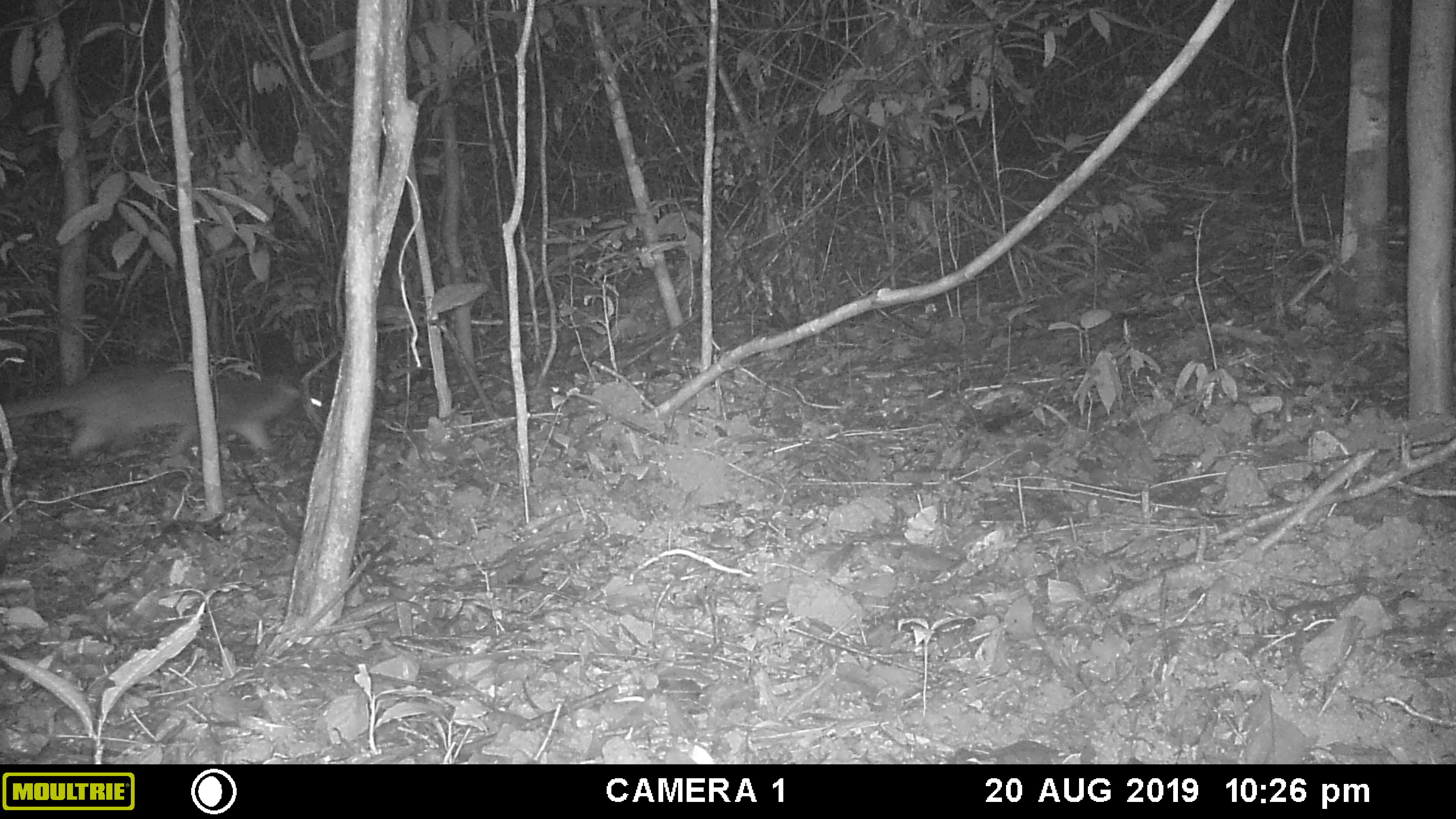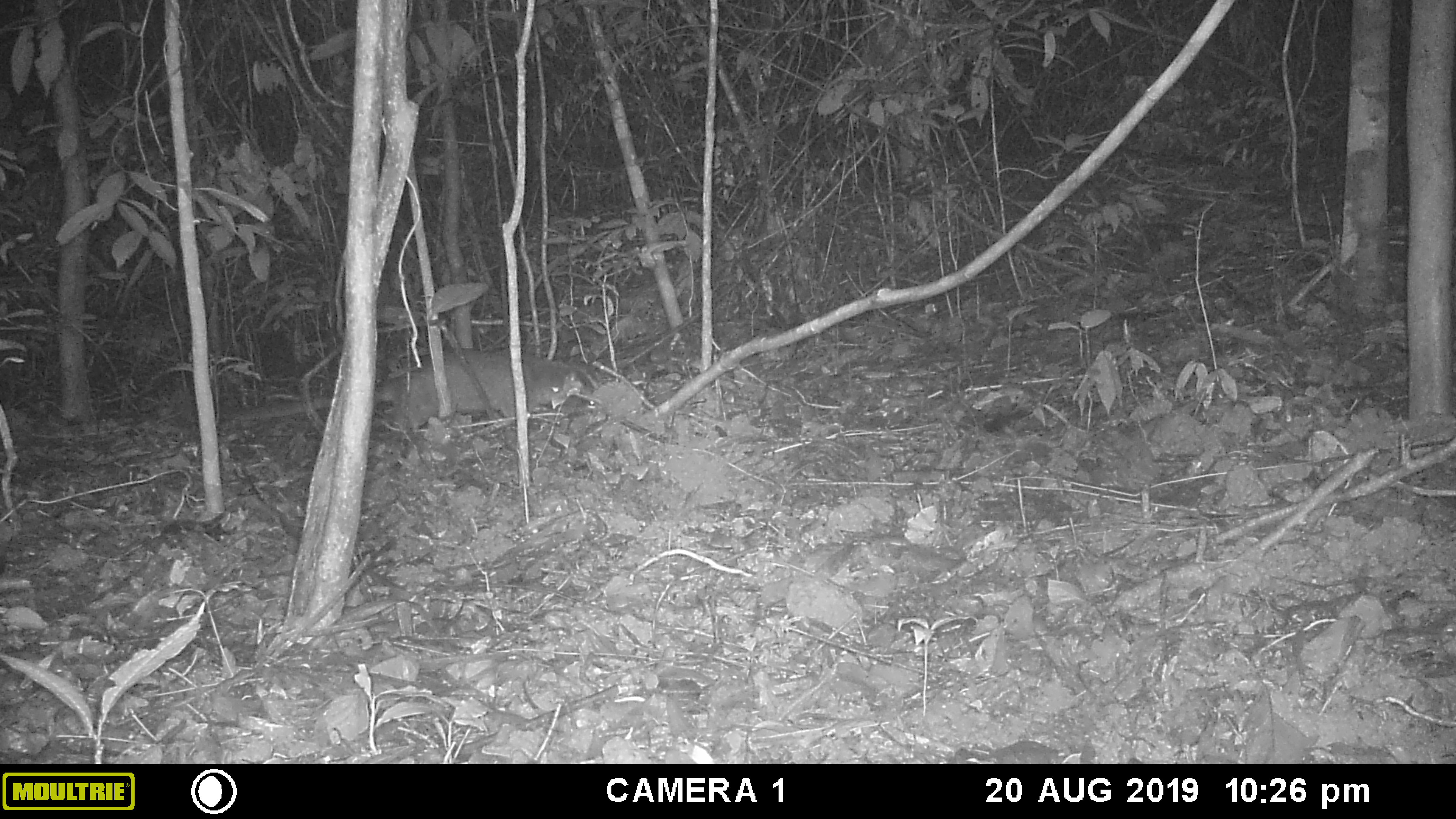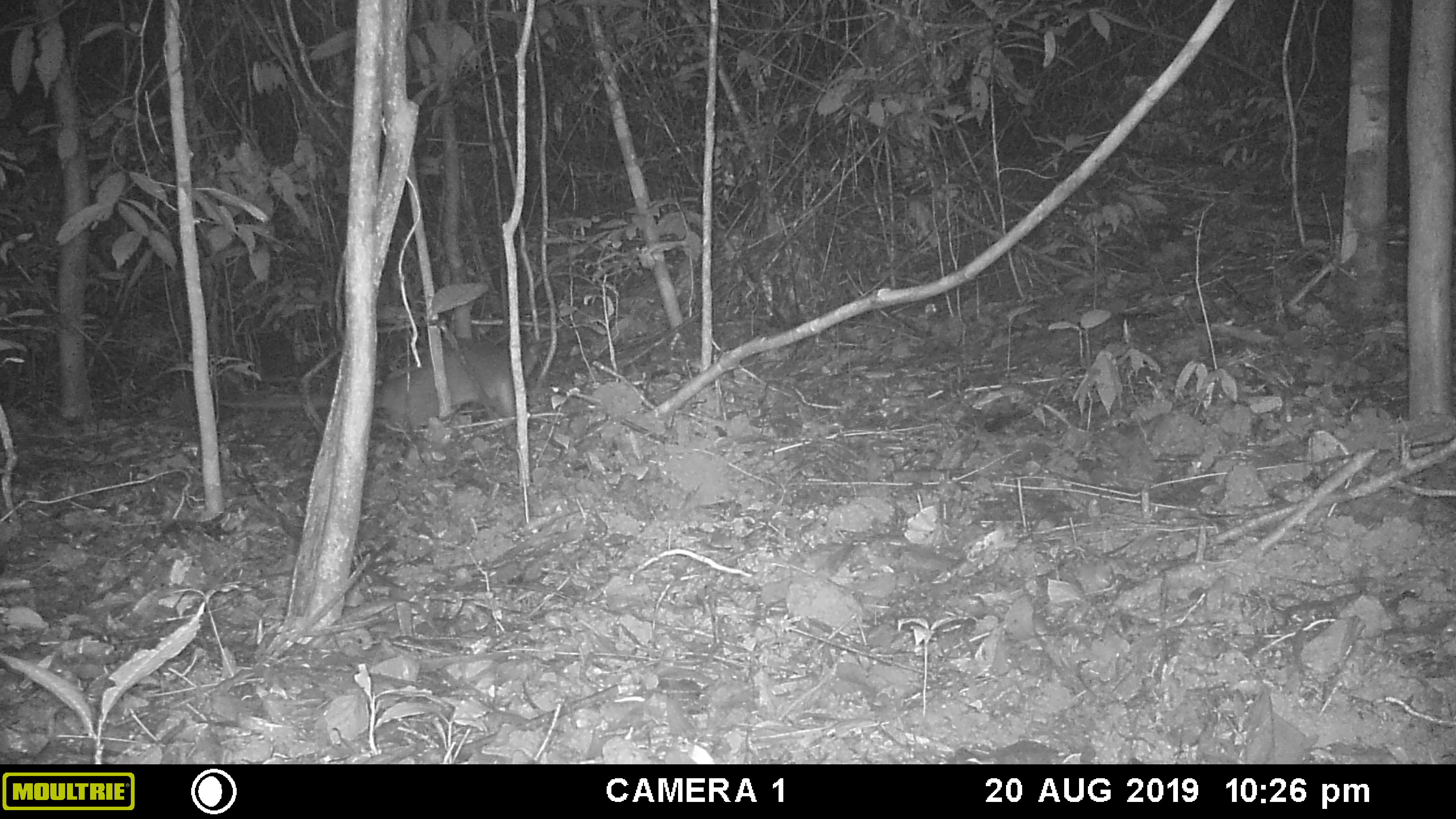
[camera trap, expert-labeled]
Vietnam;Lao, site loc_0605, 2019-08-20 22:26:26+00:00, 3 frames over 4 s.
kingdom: Animalia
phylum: Chordata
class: Mammalia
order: Carnivora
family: Viverridae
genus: Paguma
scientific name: Paguma larvata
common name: masked palm civet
Masked palm civet (Paguma larvata). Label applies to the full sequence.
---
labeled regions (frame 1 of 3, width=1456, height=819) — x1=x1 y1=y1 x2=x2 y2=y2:
masked palm civet: x1=1 y1=364 x2=323 y2=459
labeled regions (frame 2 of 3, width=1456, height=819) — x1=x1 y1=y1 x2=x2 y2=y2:
masked palm civet: x1=217 y1=346 x2=598 y2=433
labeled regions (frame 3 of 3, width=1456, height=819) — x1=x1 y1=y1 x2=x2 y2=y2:
masked palm civet: x1=217 y1=338 x2=544 y2=438